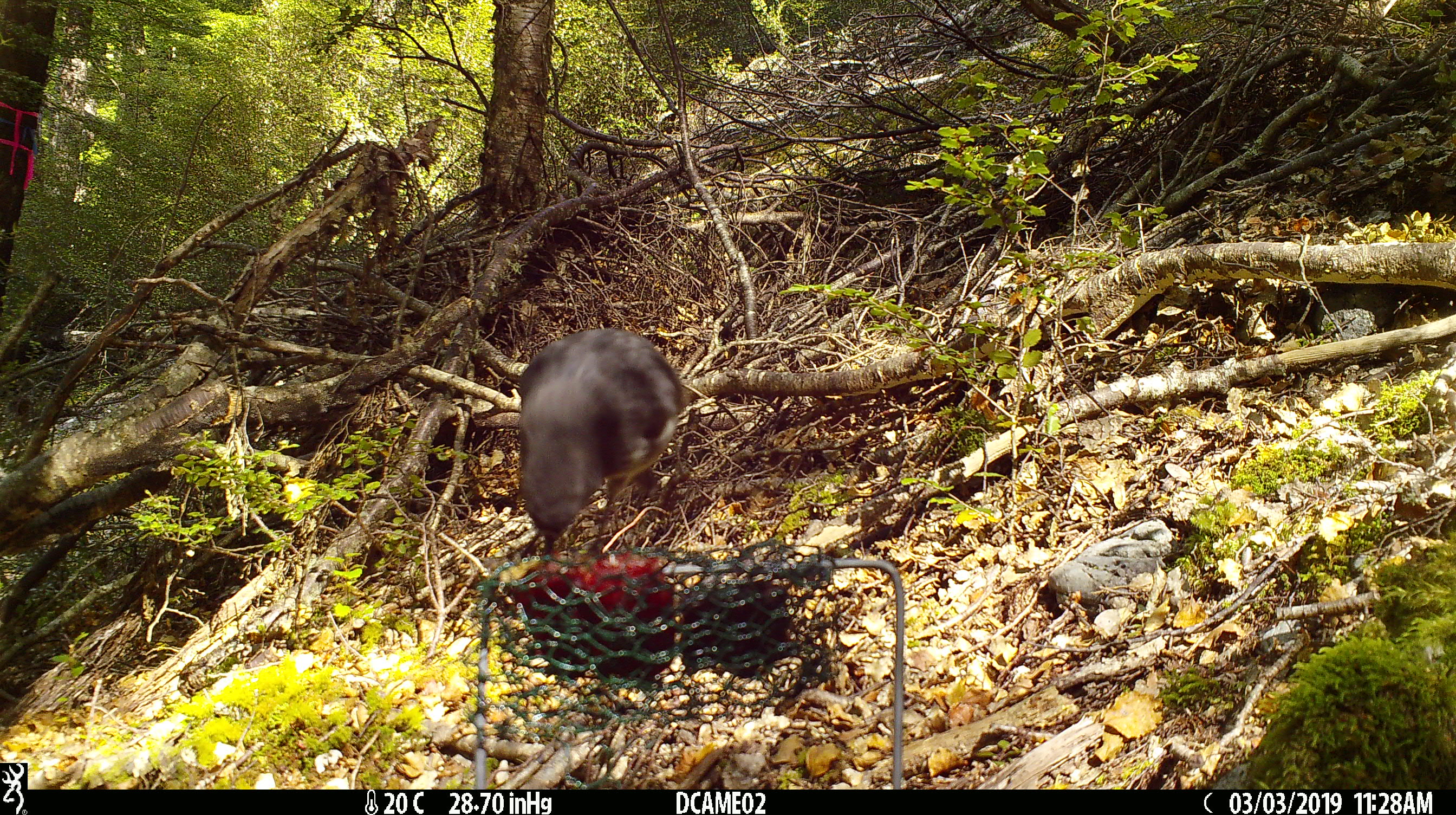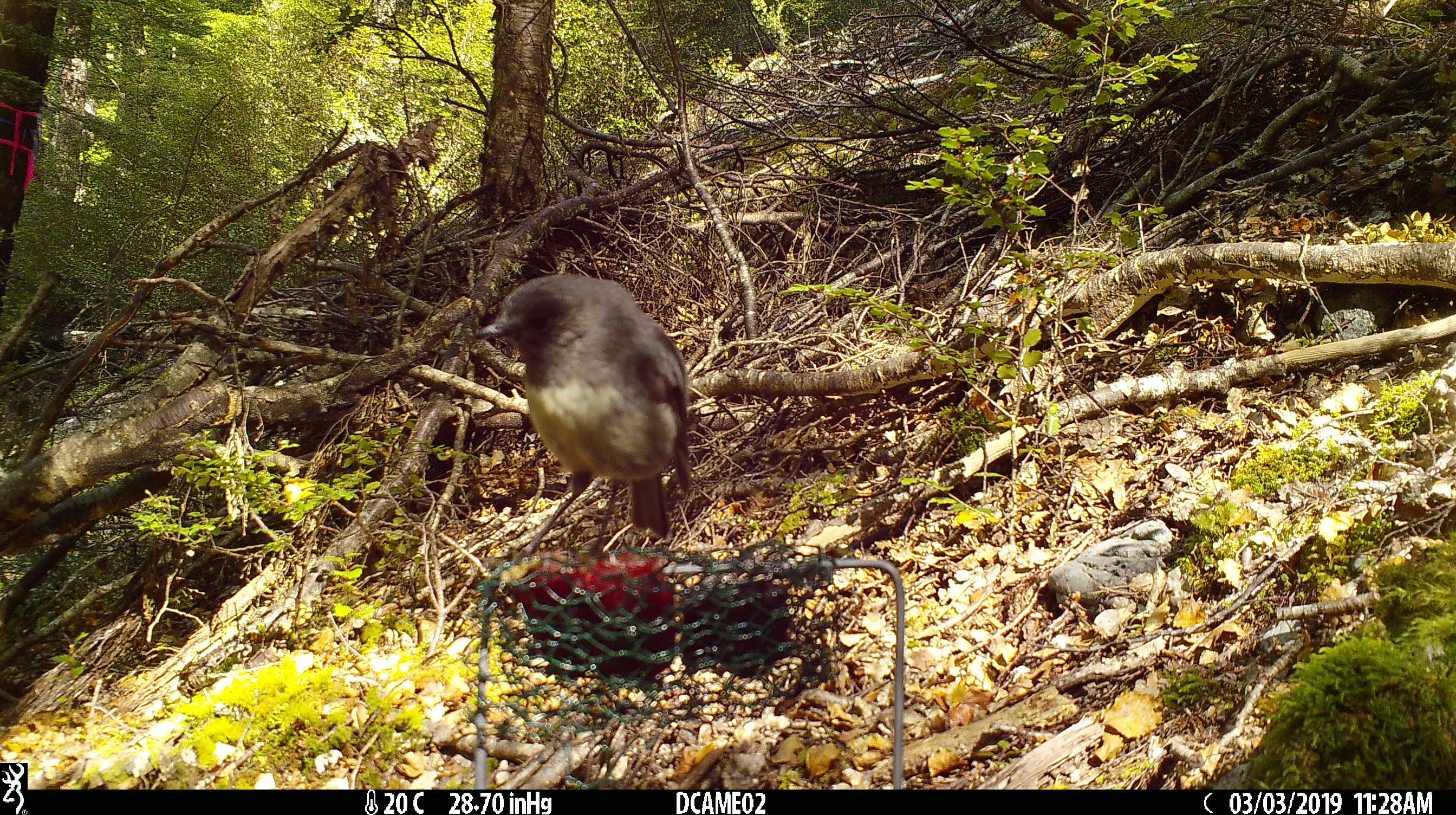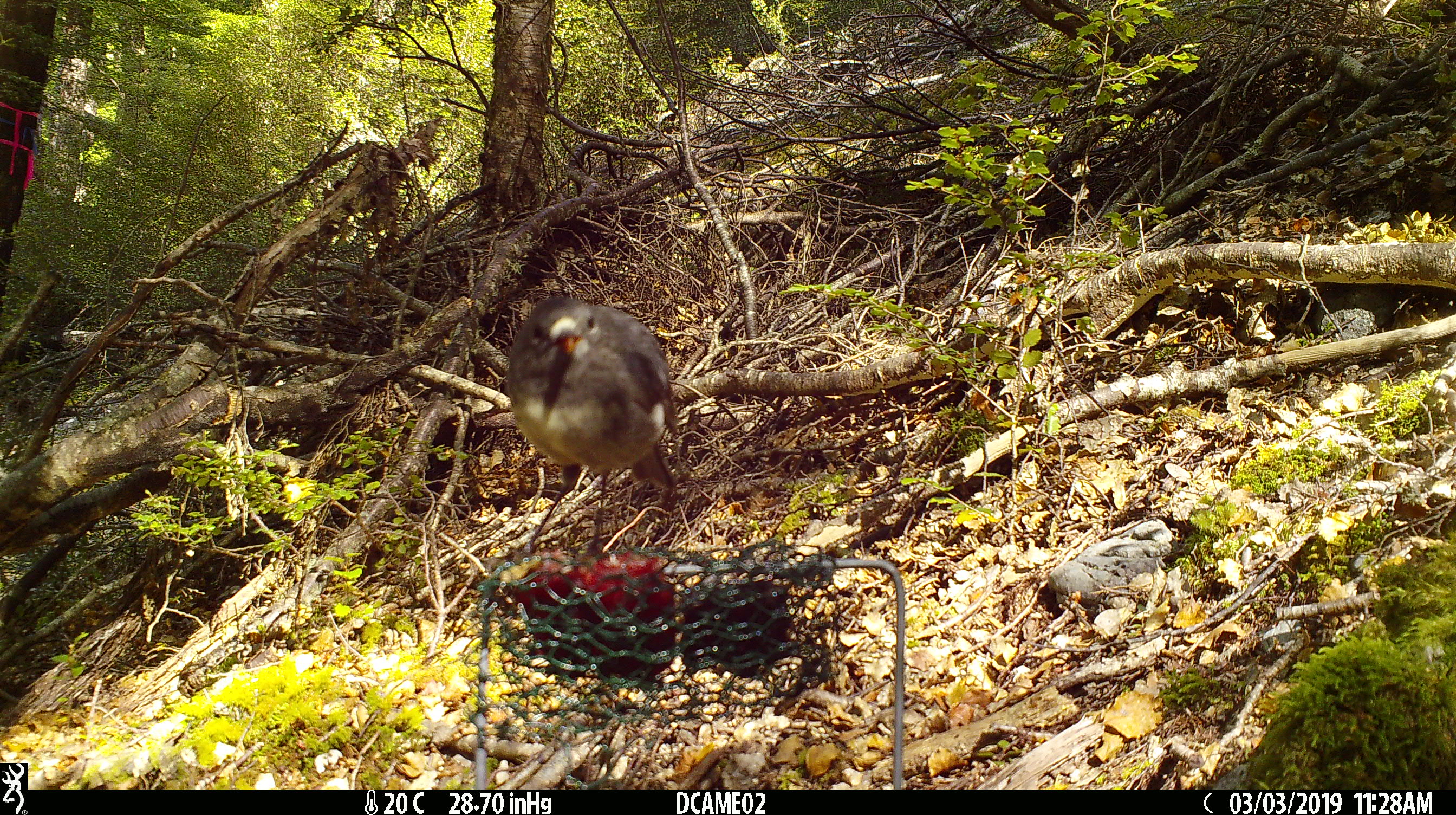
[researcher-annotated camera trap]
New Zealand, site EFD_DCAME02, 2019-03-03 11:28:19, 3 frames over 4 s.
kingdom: Animalia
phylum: Chordata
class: Aves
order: Passeriformes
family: Petroicidae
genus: Petroica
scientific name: Petroica australis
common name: new zealand robin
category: robin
Robin (new zealand robin) (Petroica australis).